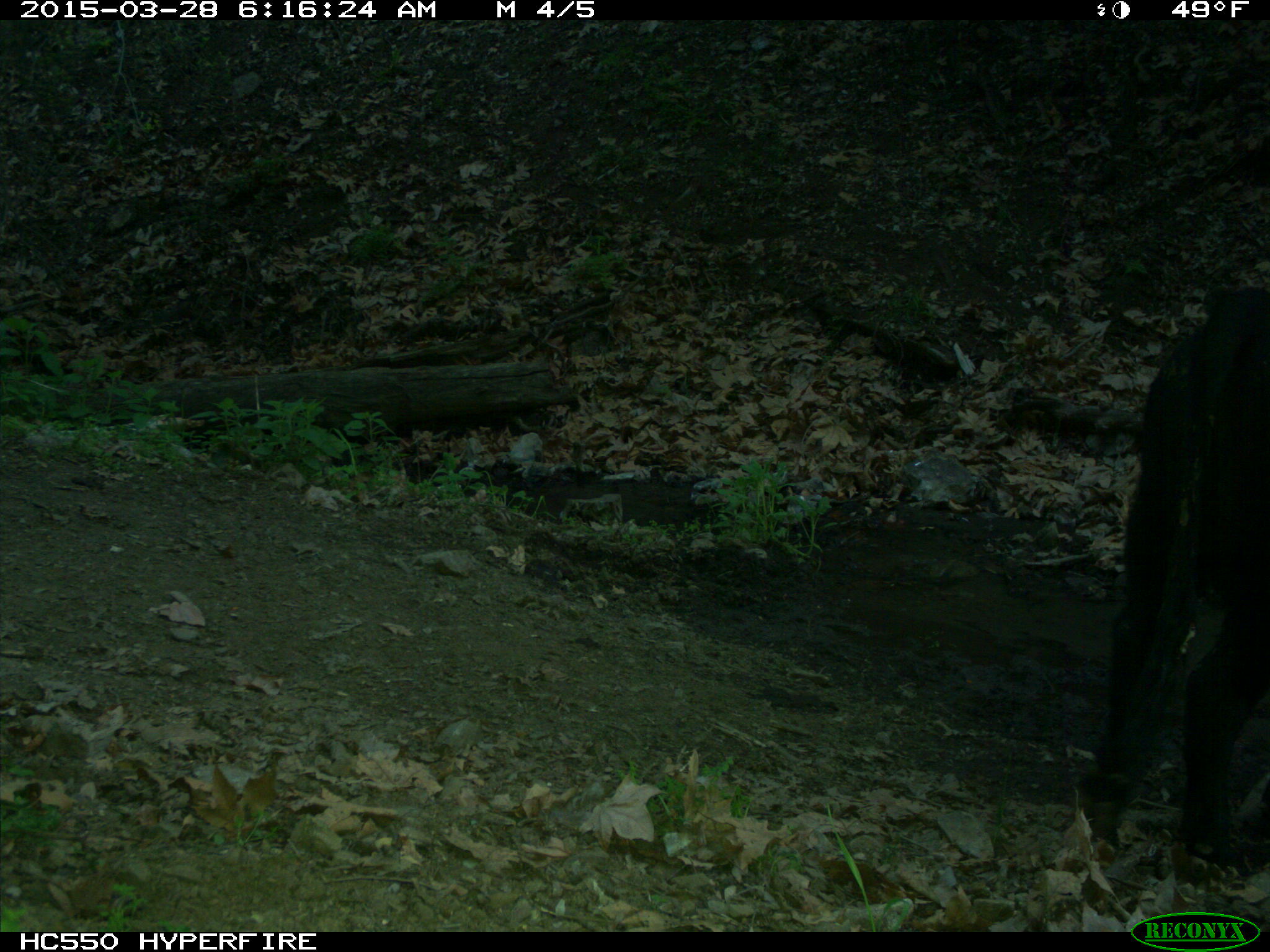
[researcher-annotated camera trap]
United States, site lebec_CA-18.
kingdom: Animalia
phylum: Chordata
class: Mammalia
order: Artiodactyla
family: Bovidae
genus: Bos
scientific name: Bos taurus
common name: domestic cow